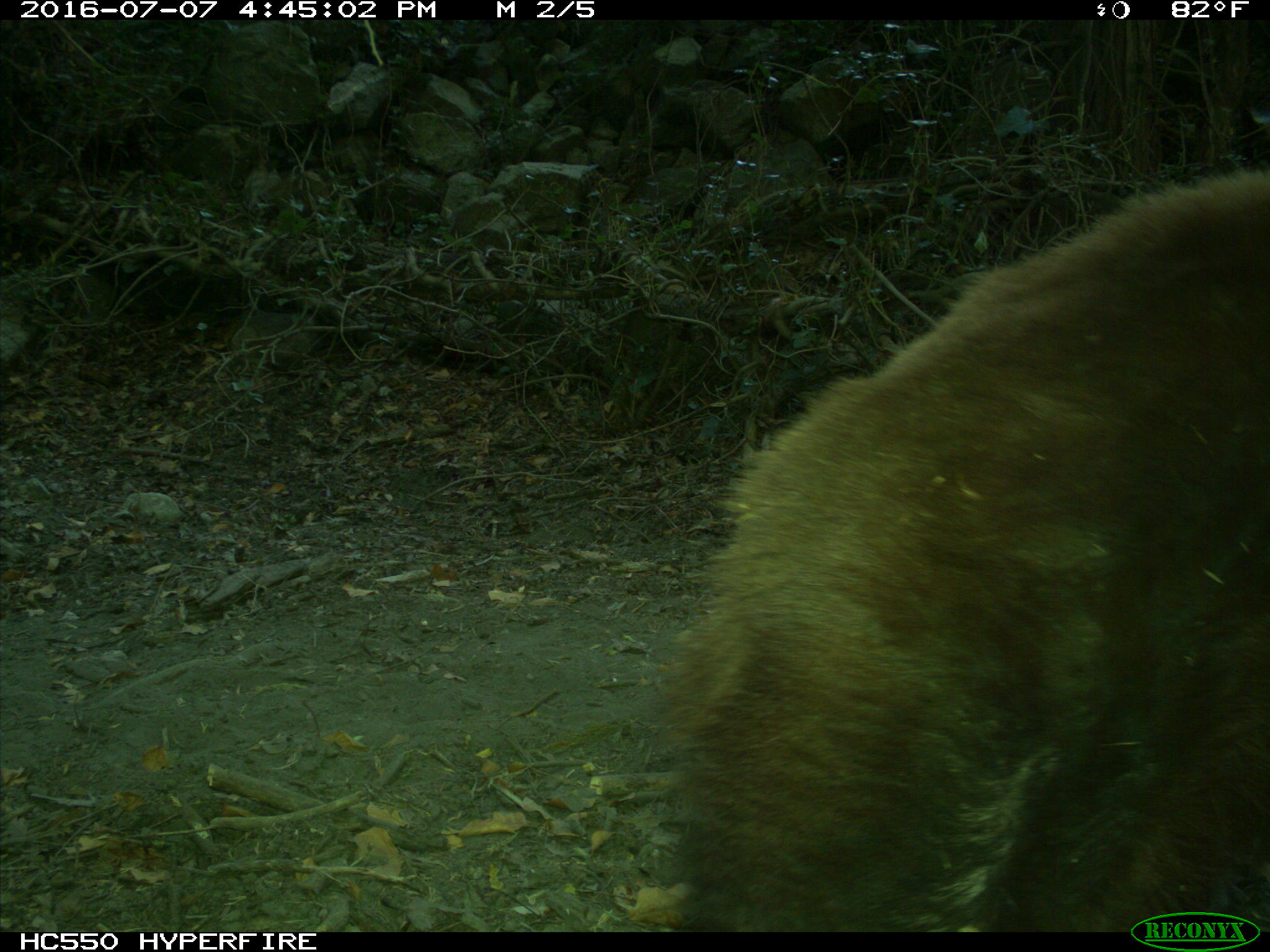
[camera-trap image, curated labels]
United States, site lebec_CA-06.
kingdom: Animalia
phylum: Chordata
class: Mammalia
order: Carnivora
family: Ursidae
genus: Ursus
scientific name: Ursus americanus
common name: american black bear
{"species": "Ursus americanus (american black bear)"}